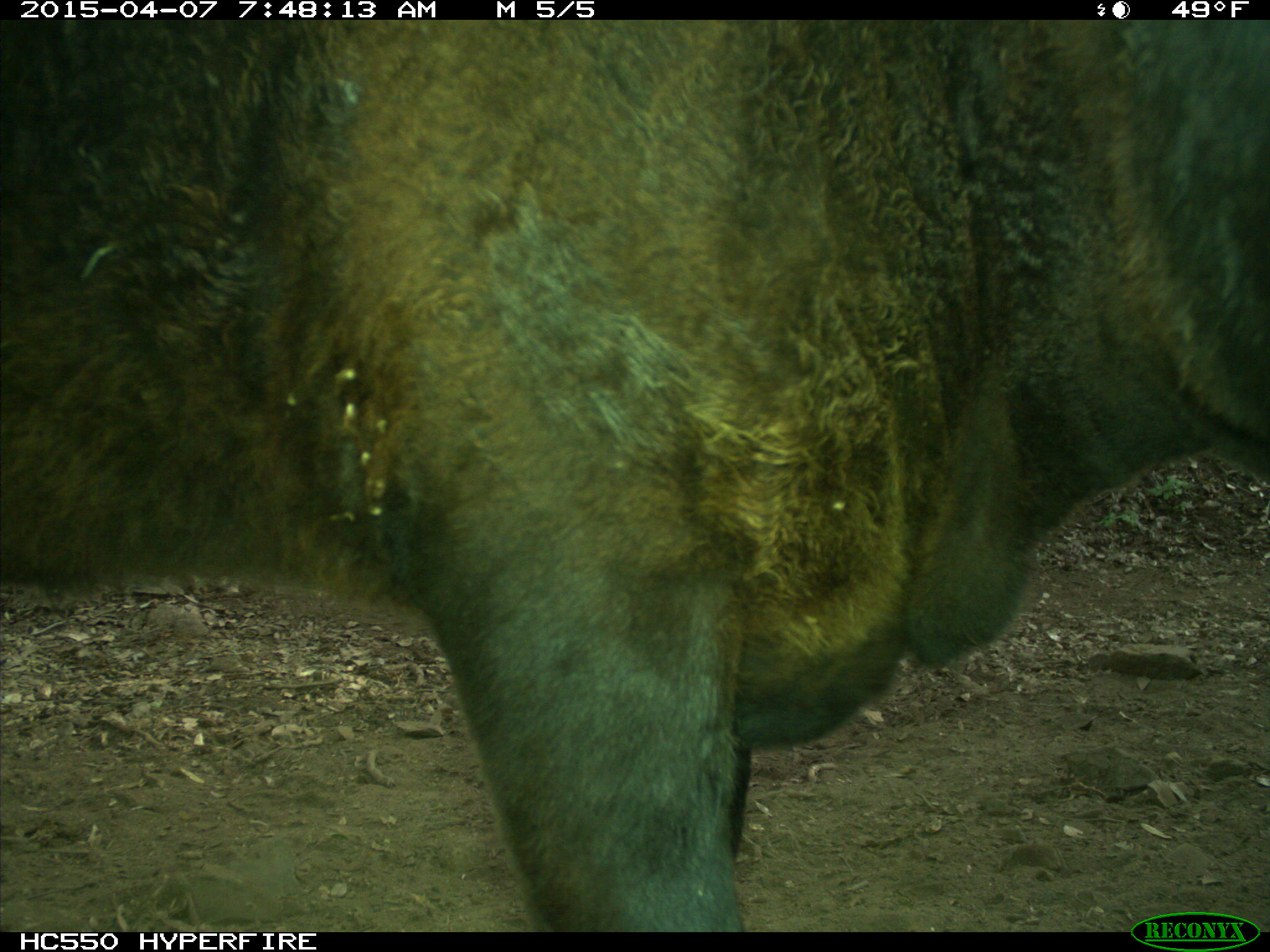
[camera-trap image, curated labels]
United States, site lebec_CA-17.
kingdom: Animalia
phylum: Chordata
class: Mammalia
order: Artiodactyla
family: Bovidae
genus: Bos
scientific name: Bos taurus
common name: domestic cow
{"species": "Bos taurus (domestic cow)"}